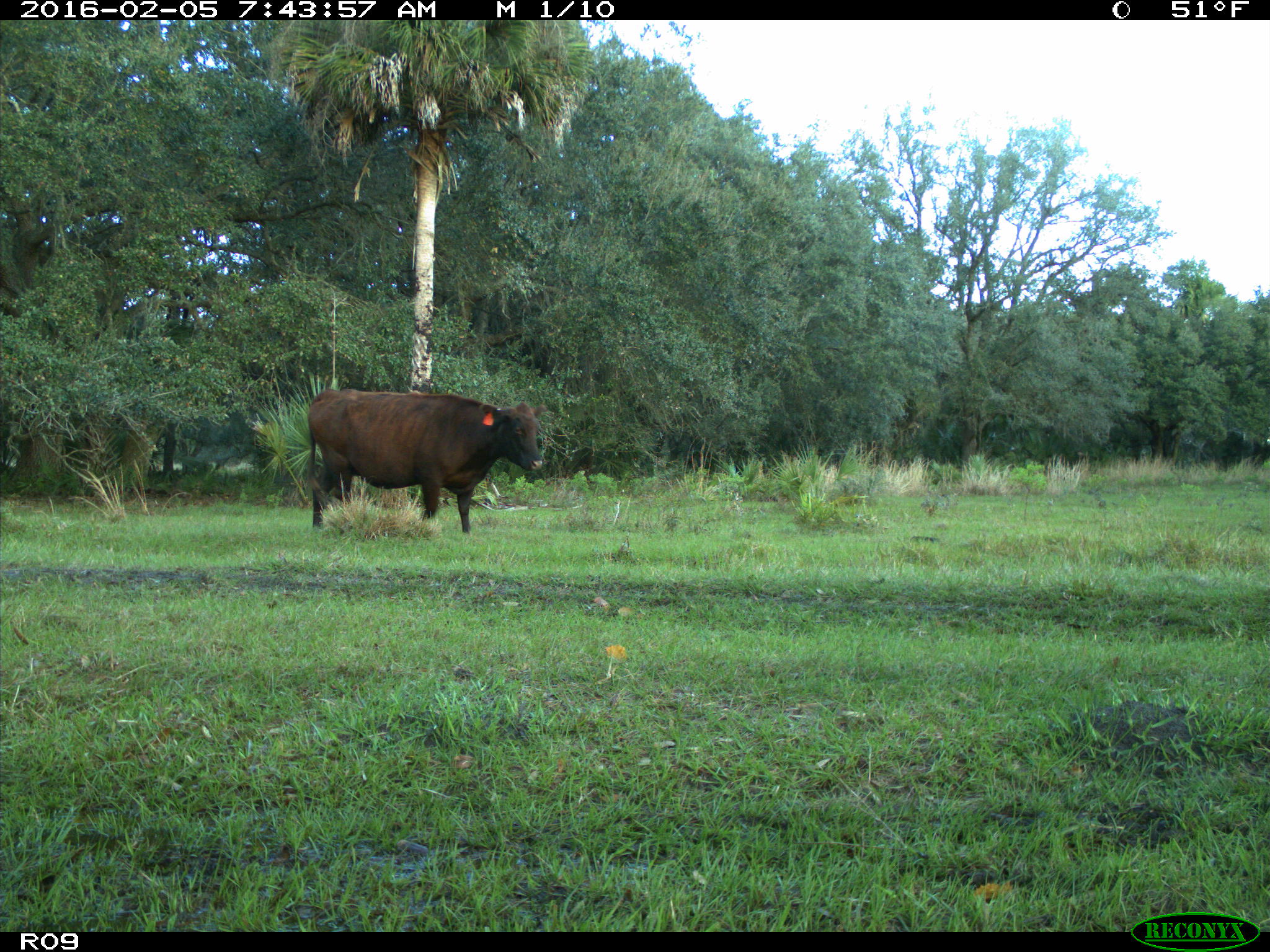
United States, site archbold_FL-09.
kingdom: Animalia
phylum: Chordata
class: Mammalia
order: Artiodactyla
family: Bovidae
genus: Bos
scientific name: Bos taurus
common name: domestic cow